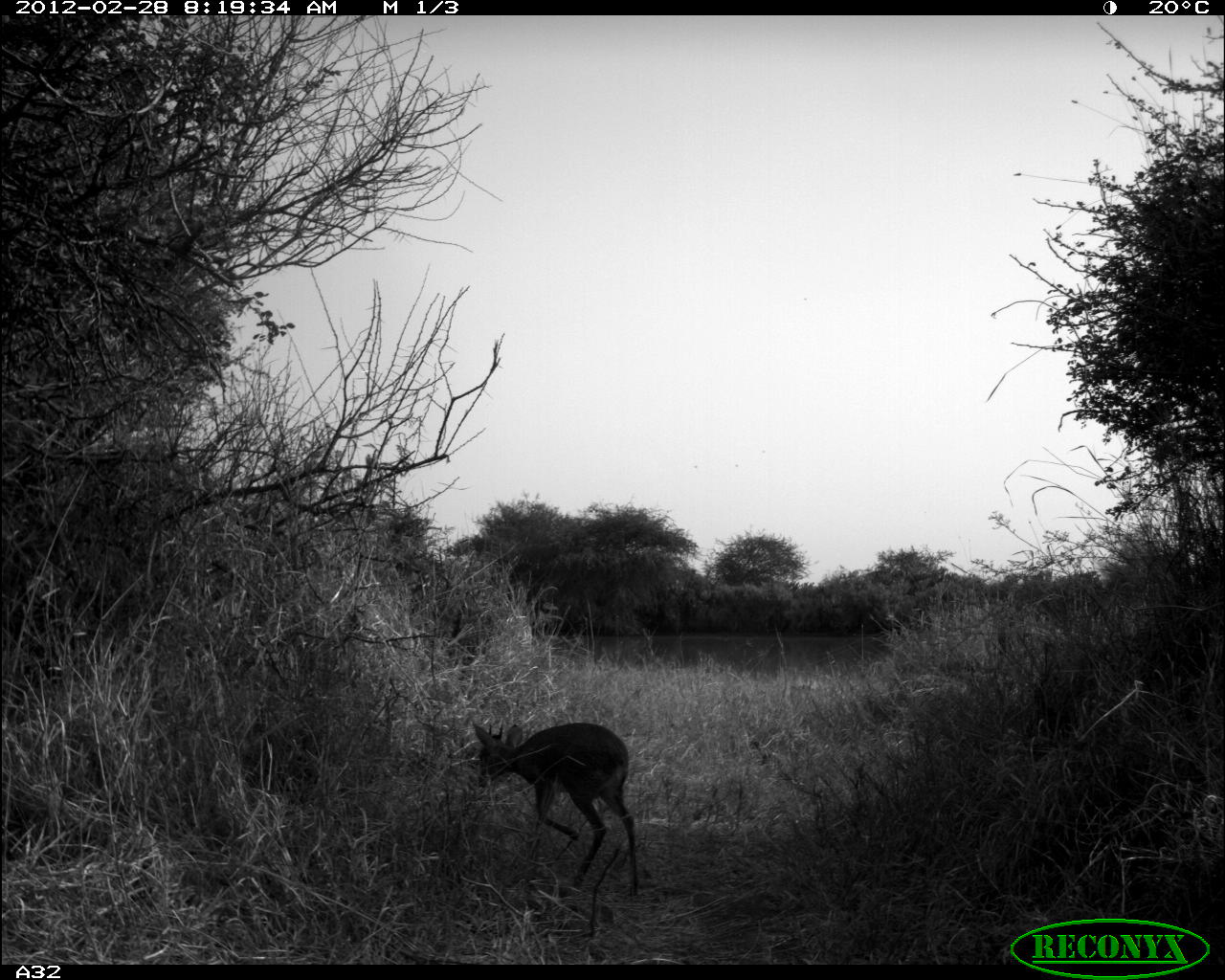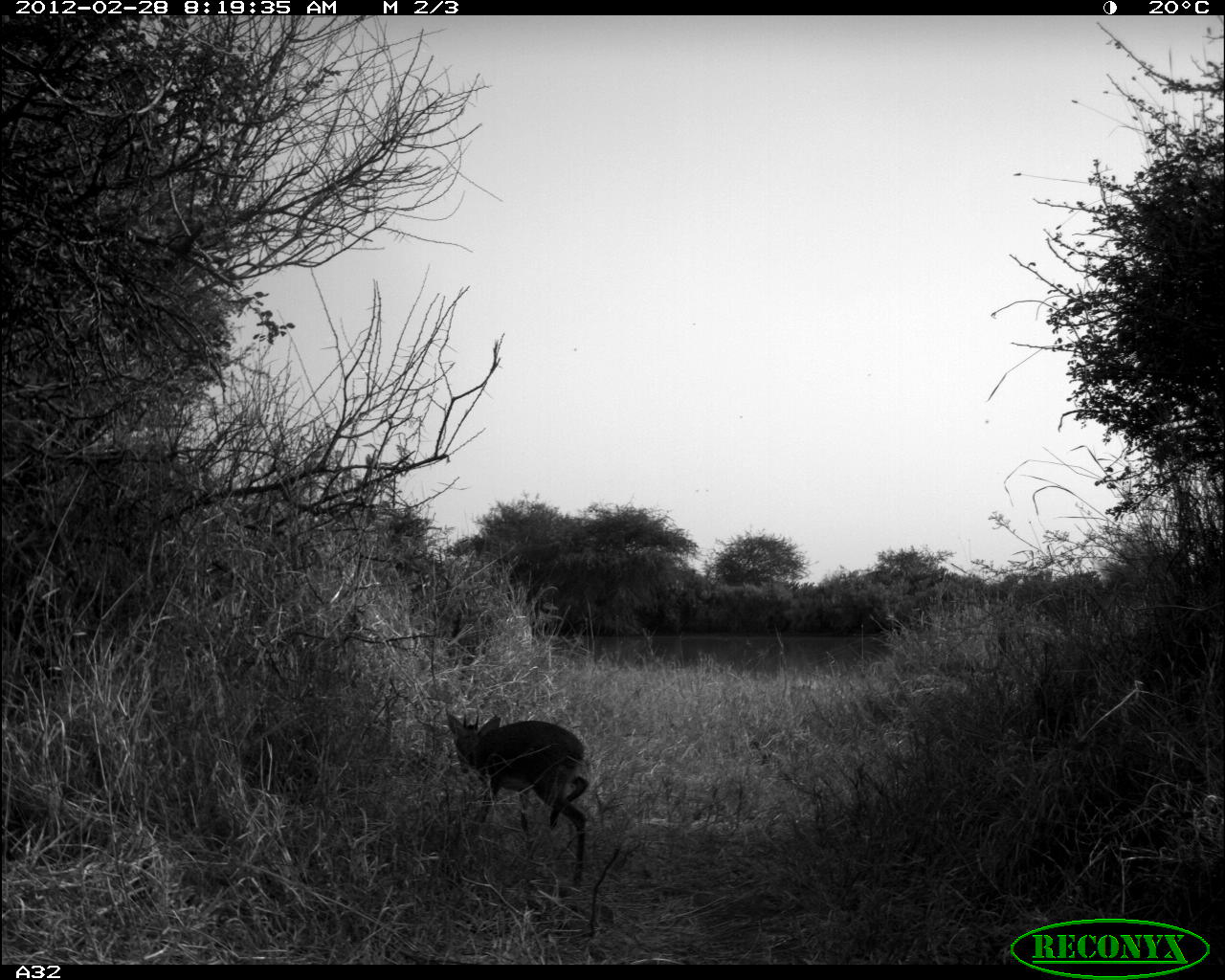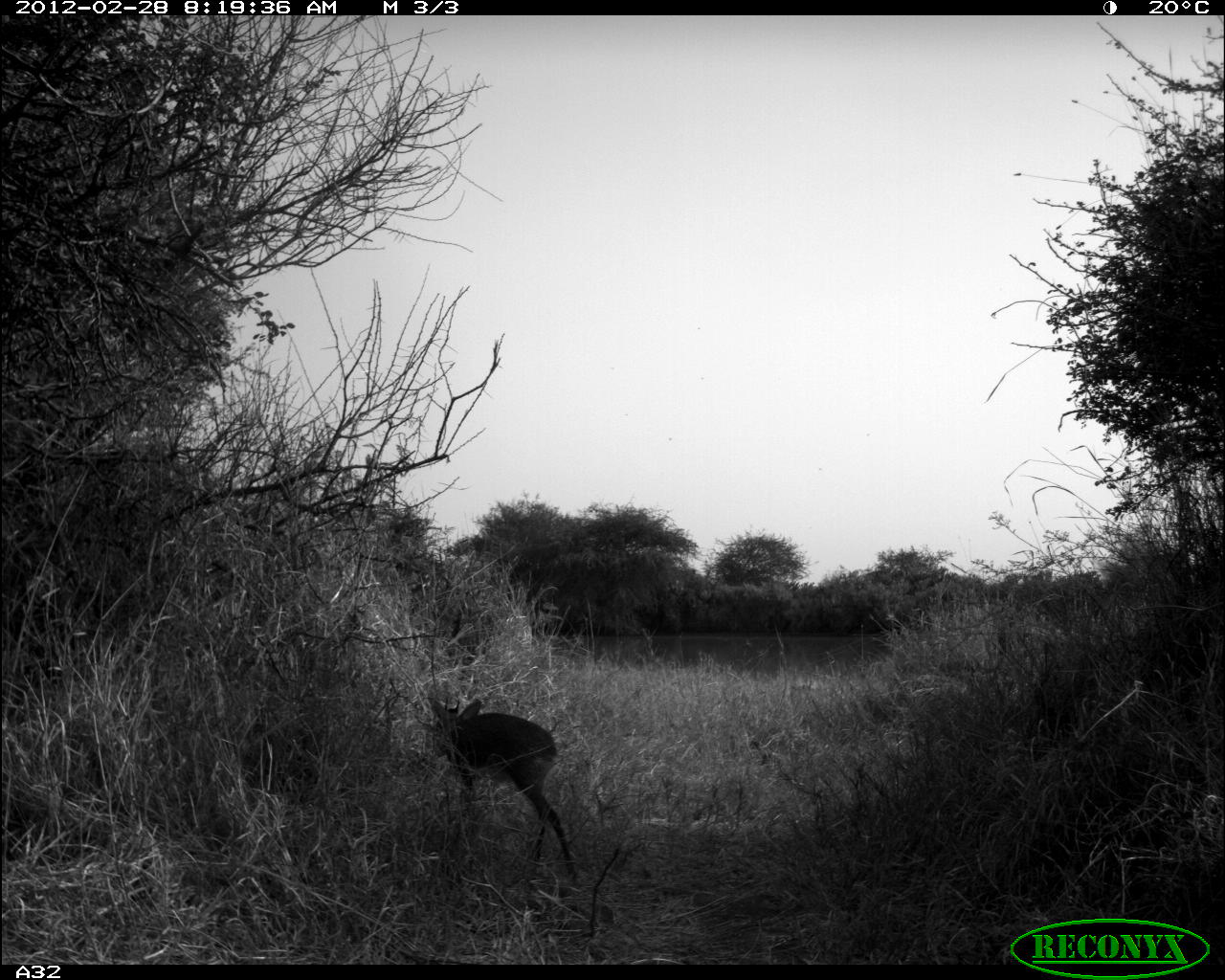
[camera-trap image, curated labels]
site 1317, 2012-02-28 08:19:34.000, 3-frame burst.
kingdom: Animalia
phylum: Chordata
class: Mammalia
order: Artiodactyla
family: Bovidae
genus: Madoqua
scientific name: Madoqua guentheri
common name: günther's dik-dik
Madoqua guentheri (günther's dik-dik), count 1.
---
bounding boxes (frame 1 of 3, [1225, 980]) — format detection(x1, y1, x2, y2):
madoqua guentheri: detection(471, 720, 641, 898)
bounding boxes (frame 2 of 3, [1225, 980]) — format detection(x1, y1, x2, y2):
madoqua guentheri: detection(445, 707, 589, 888)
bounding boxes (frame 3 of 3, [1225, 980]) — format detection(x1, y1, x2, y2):
madoqua guentheri: detection(415, 689, 588, 899)